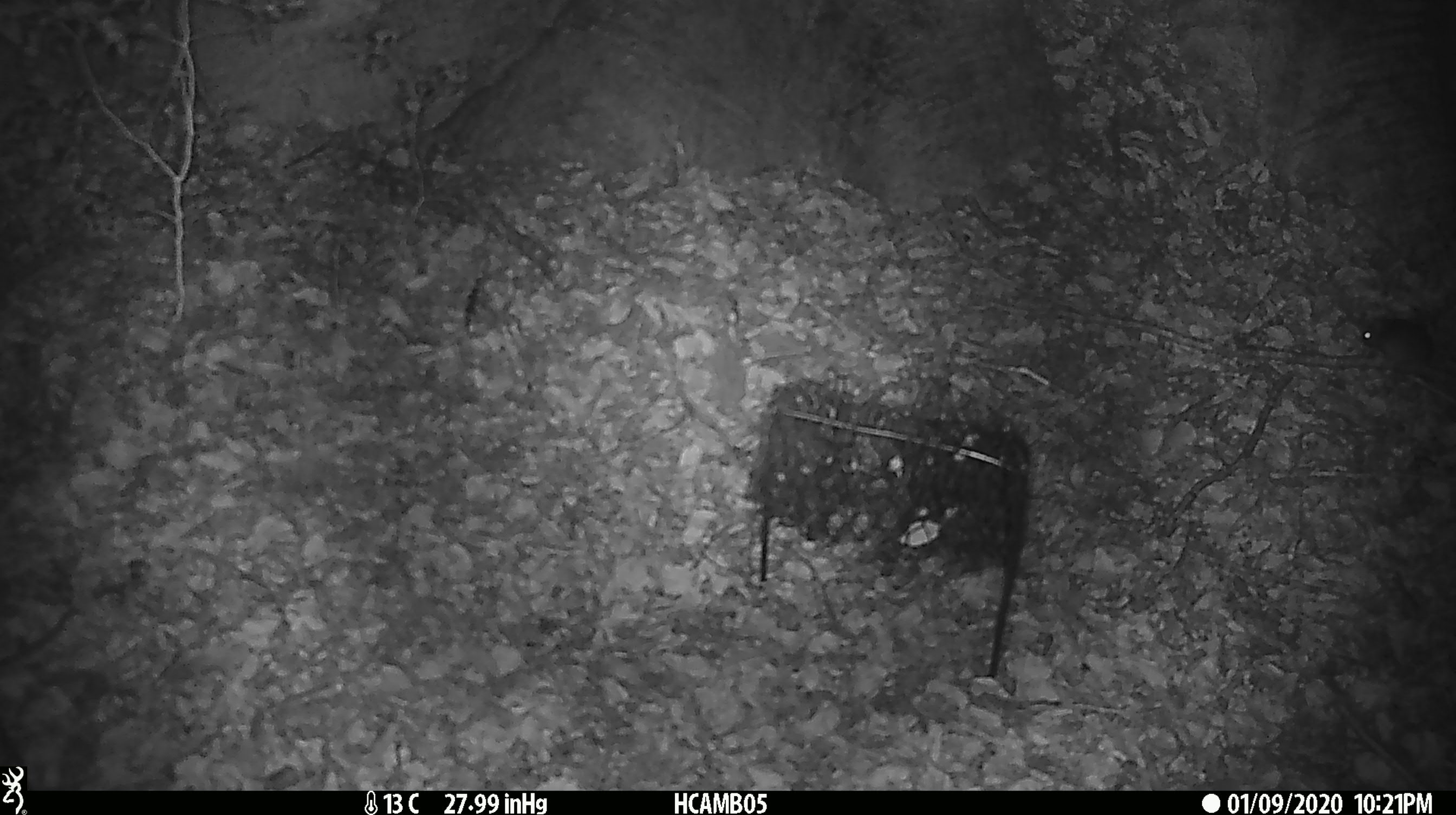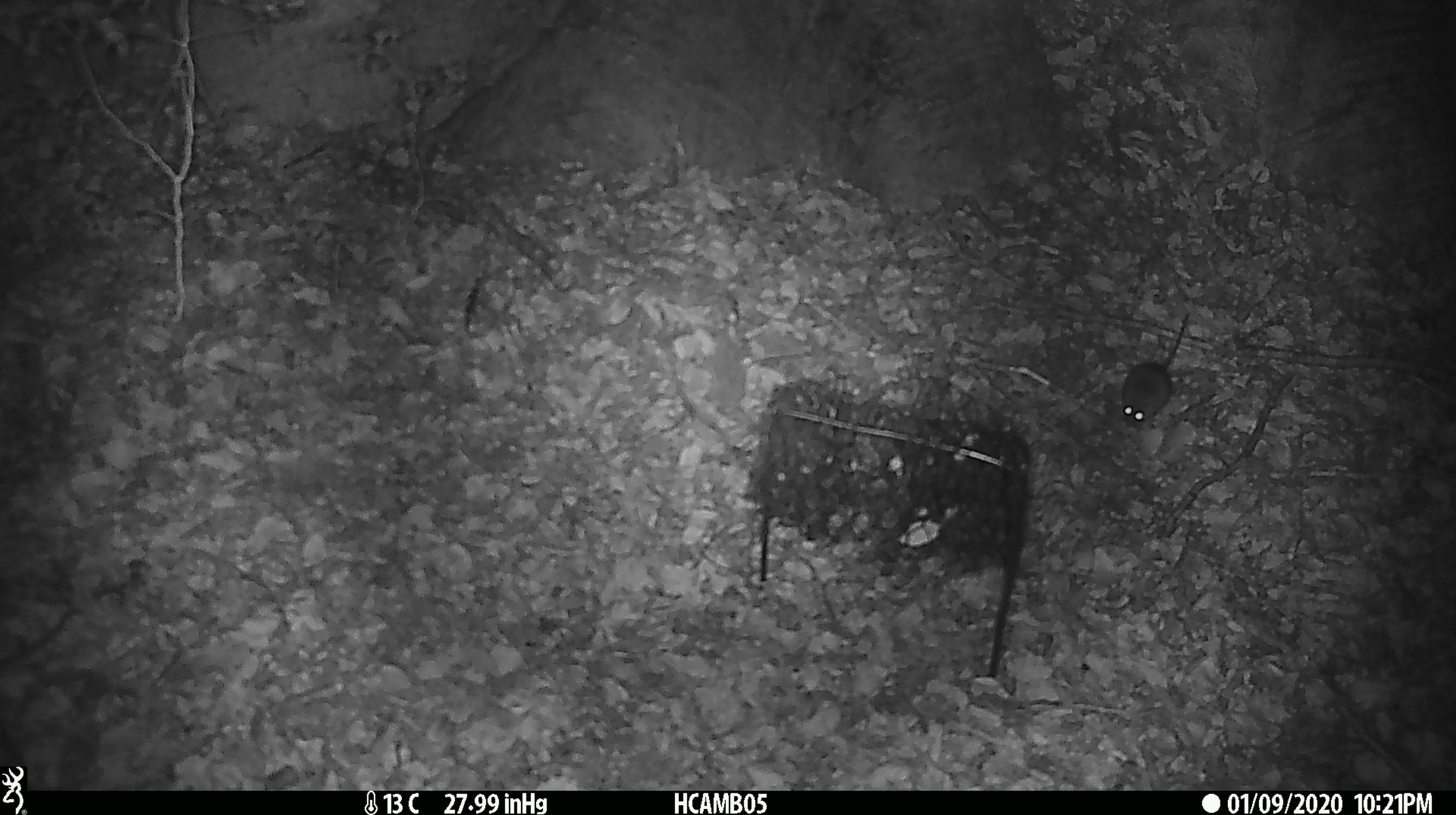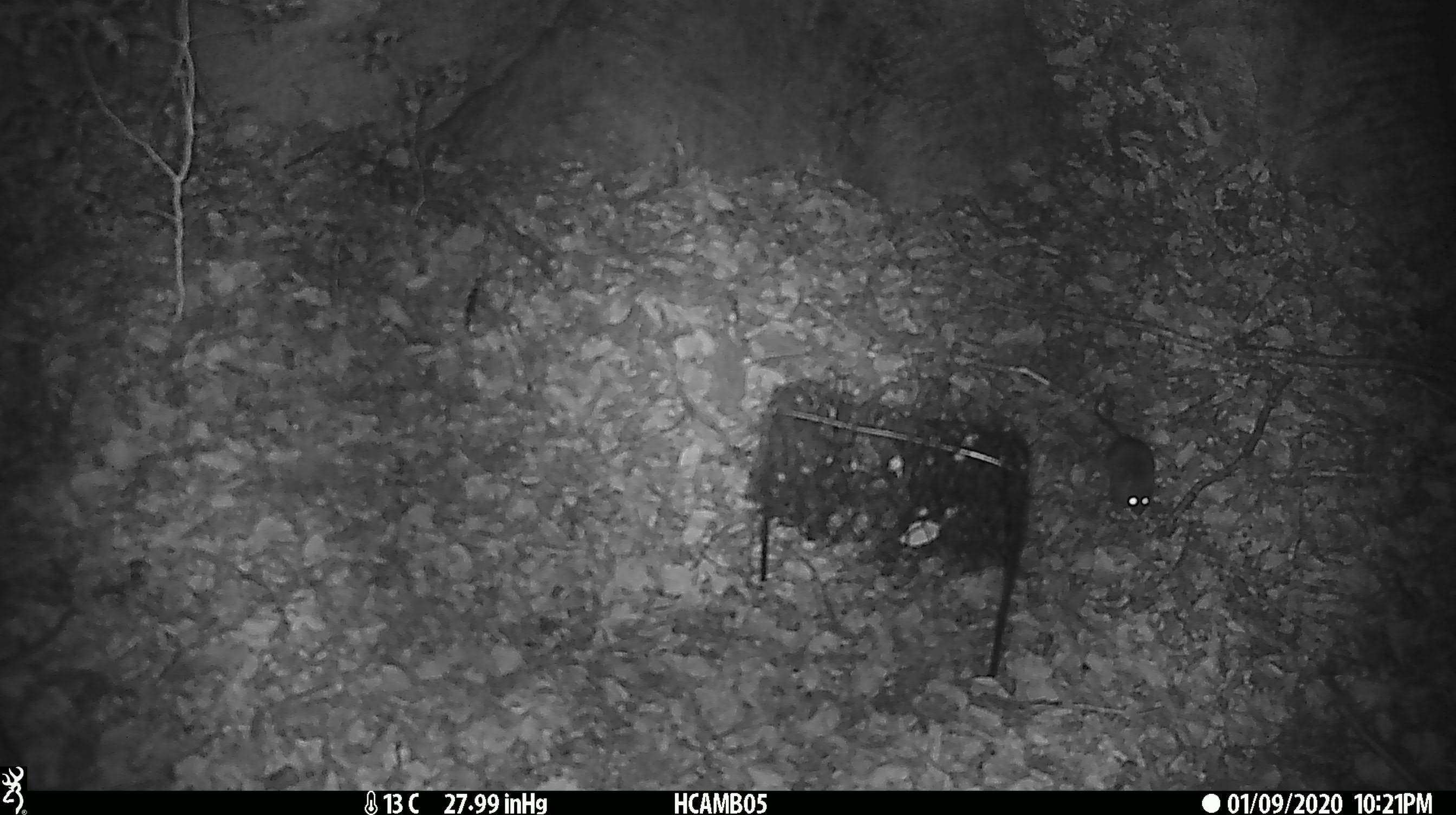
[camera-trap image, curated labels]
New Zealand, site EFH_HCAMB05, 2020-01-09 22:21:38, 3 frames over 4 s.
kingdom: Animalia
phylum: Chordata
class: Mammalia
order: Rodentia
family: Muridae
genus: Mus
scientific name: Mus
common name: mouse